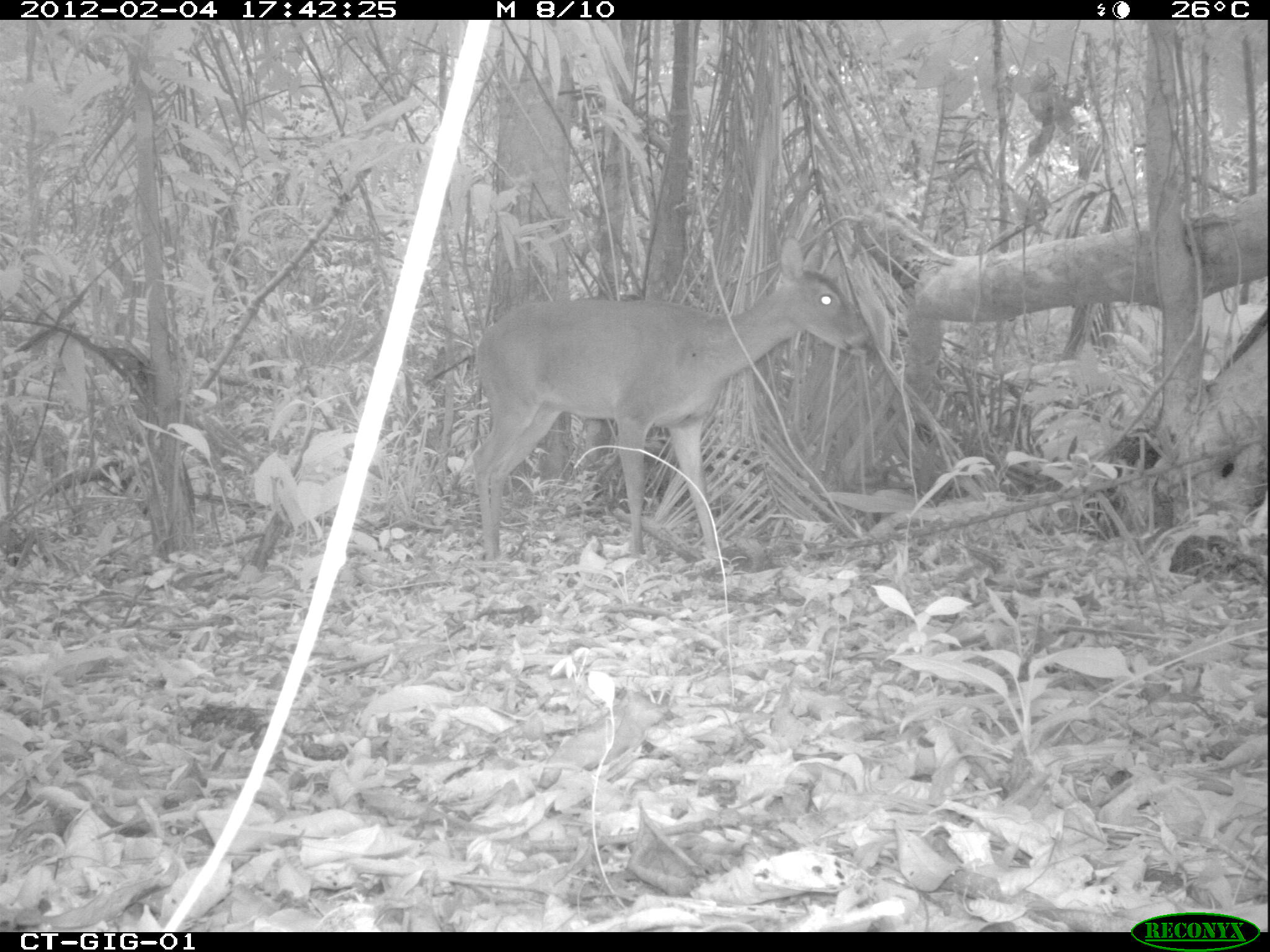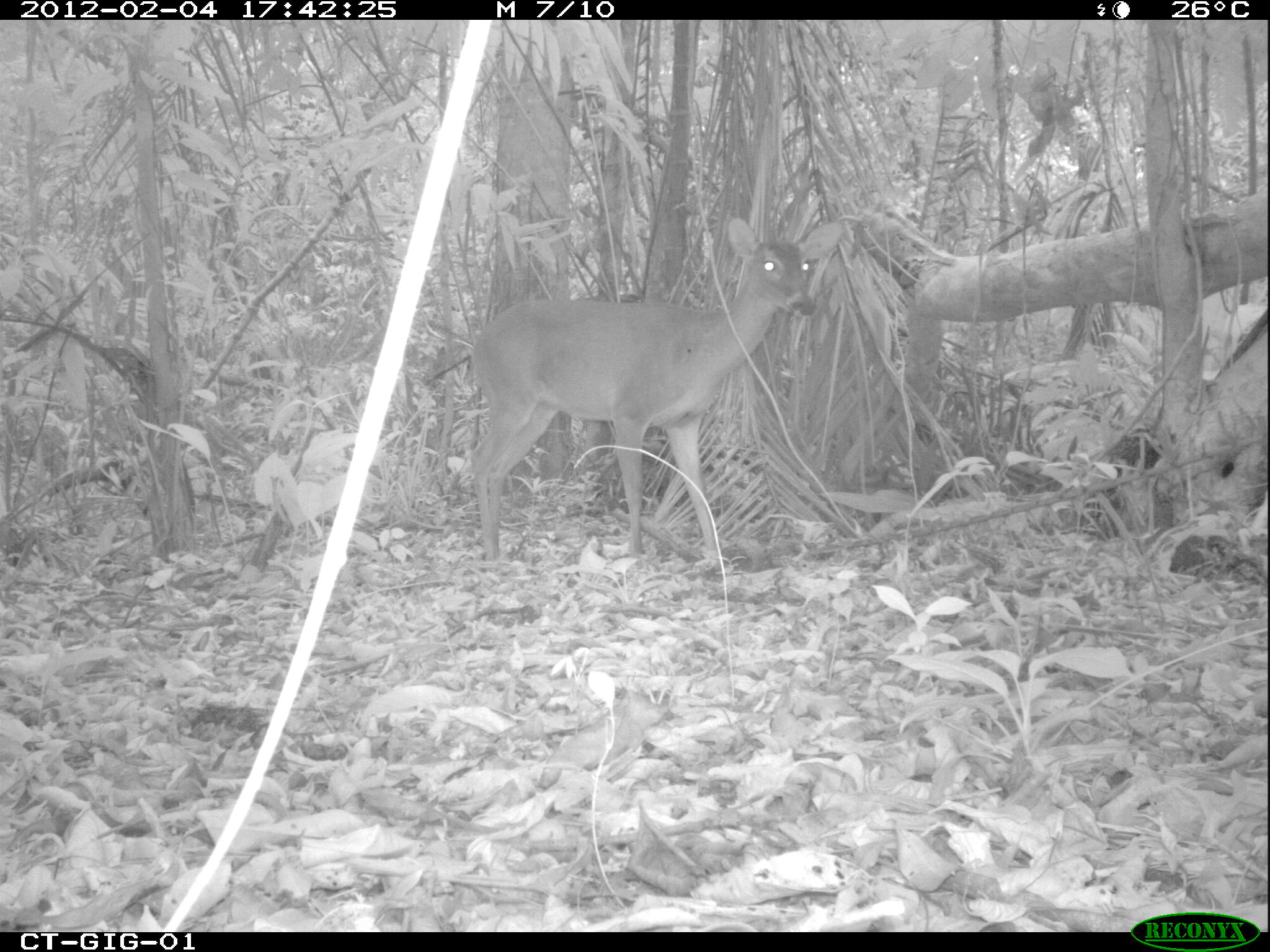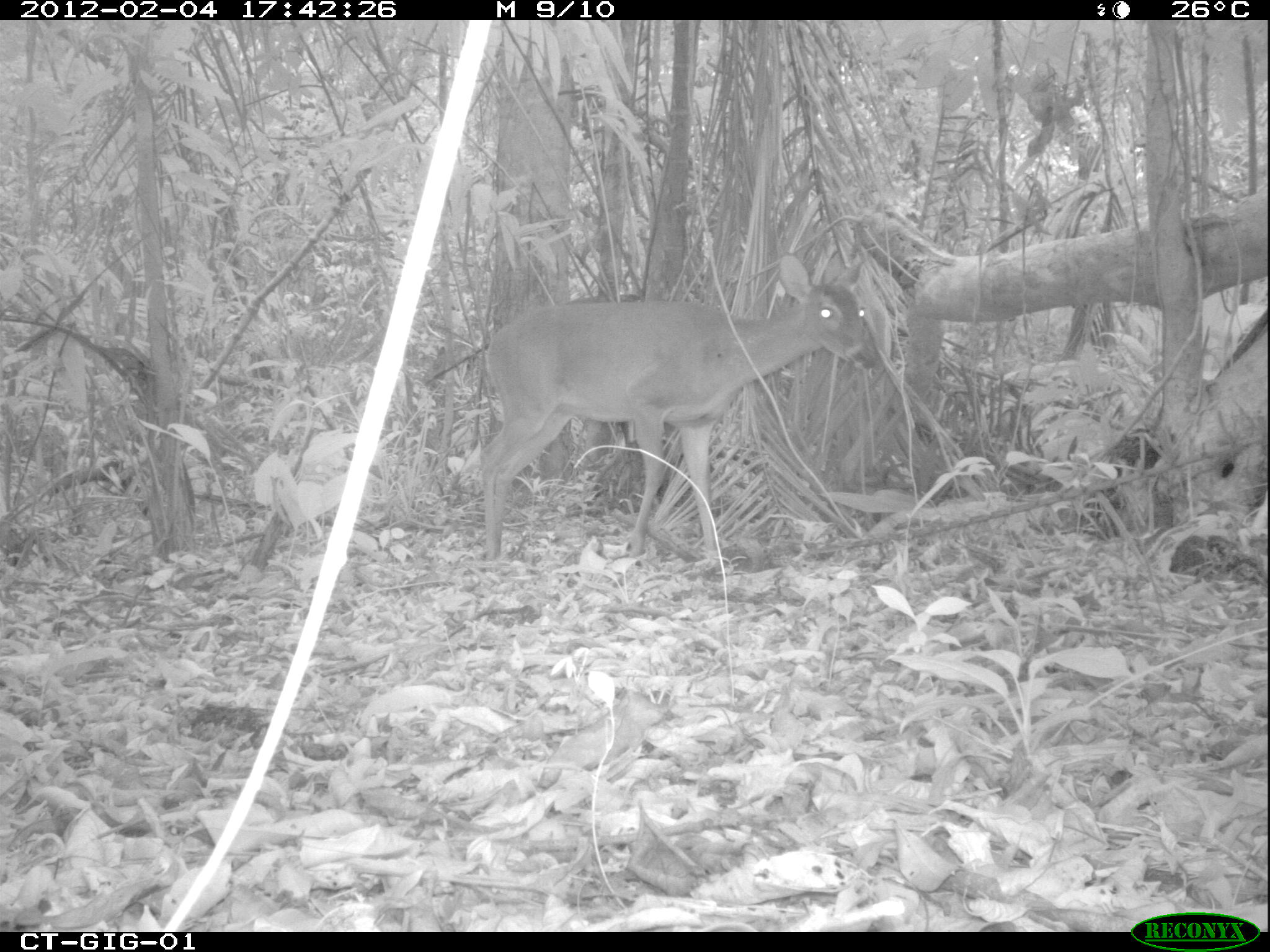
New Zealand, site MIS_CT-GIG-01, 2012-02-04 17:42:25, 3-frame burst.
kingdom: Animalia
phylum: Chordata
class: Mammalia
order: Artiodactyla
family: Cervidae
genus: Odocoileus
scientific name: Odocoileus virginianus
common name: white-tailed deer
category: white tailed deer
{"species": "white tailed deer (white-tailed deer) (Odocoileus virginianus)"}